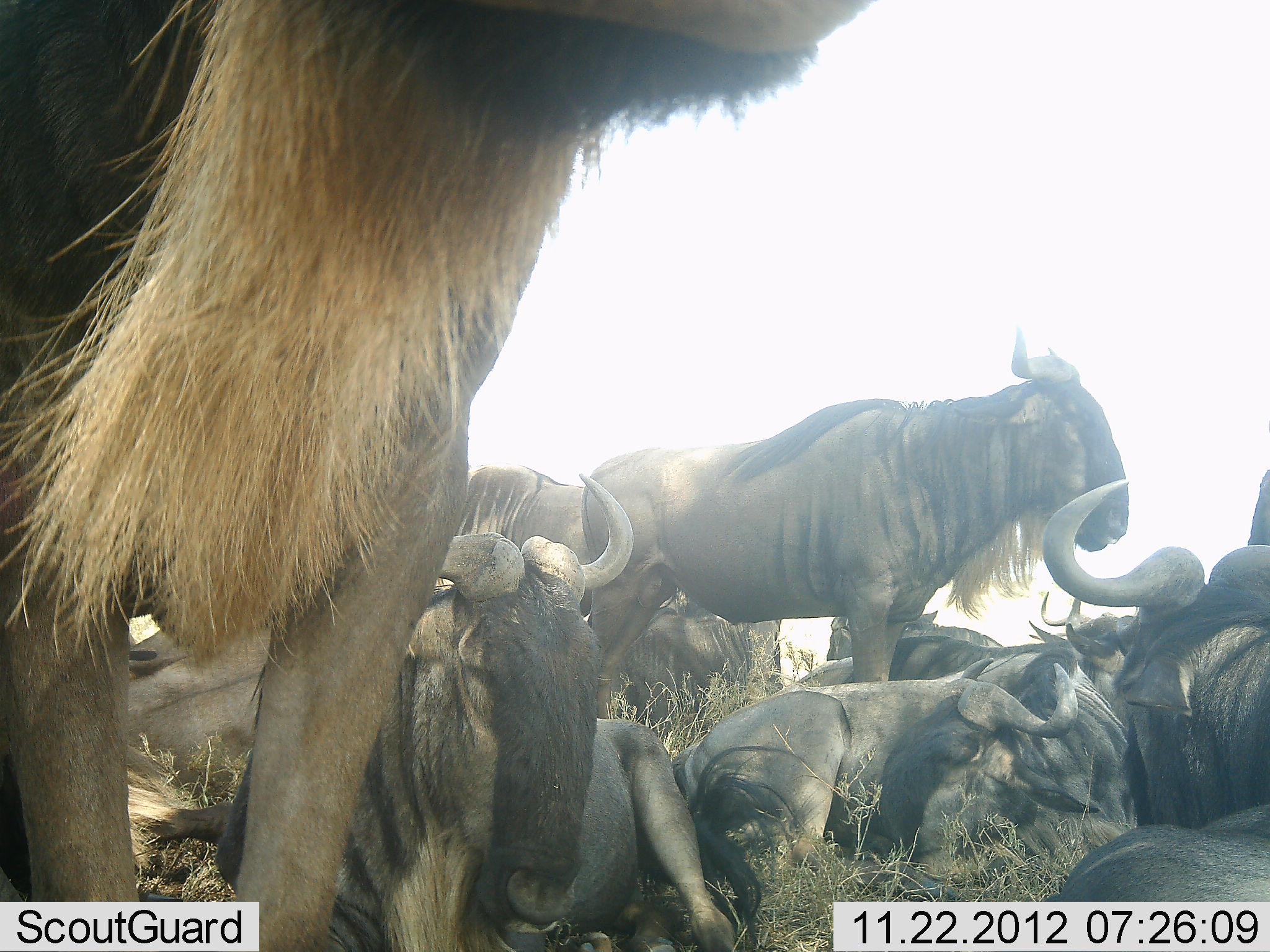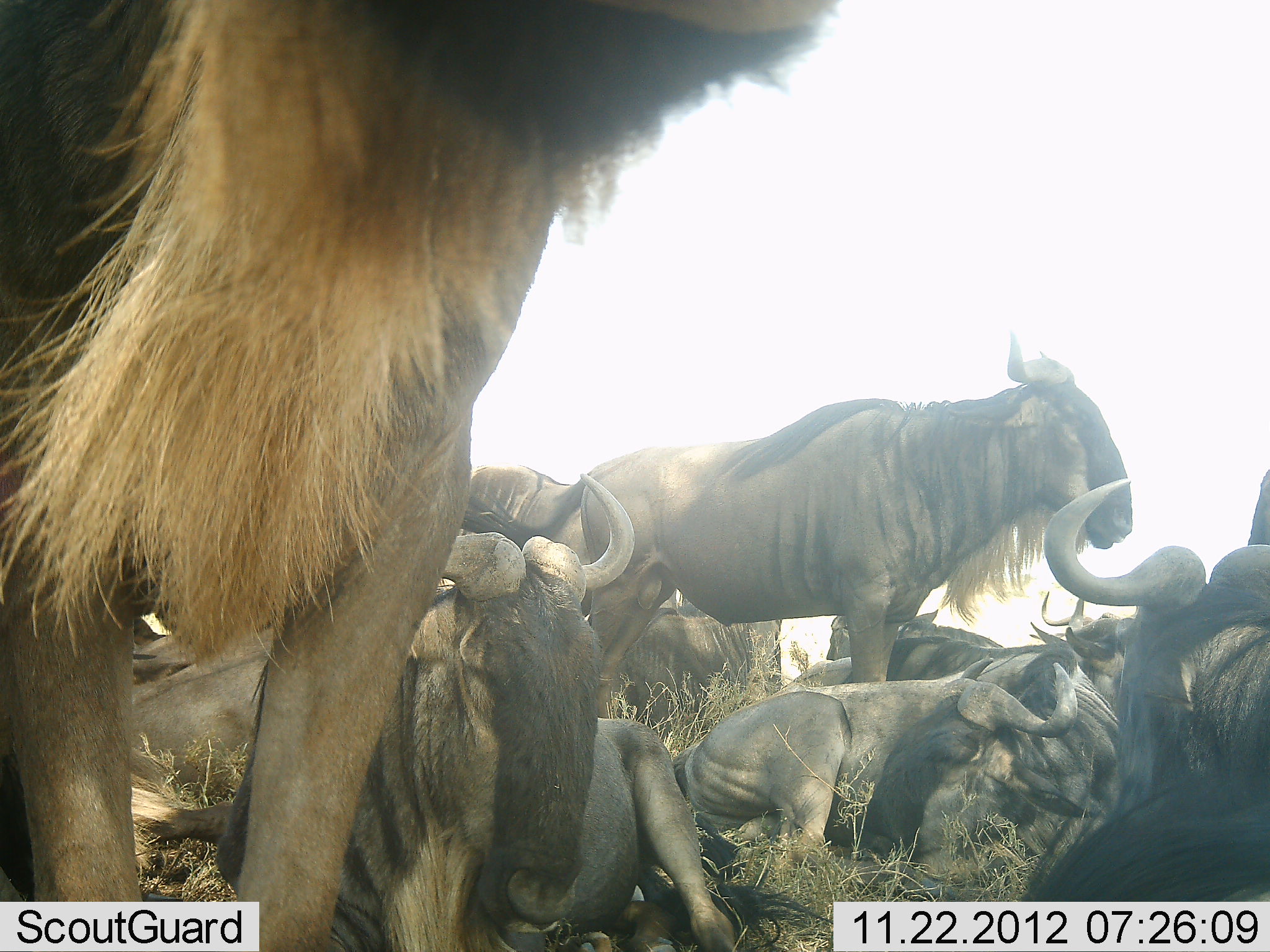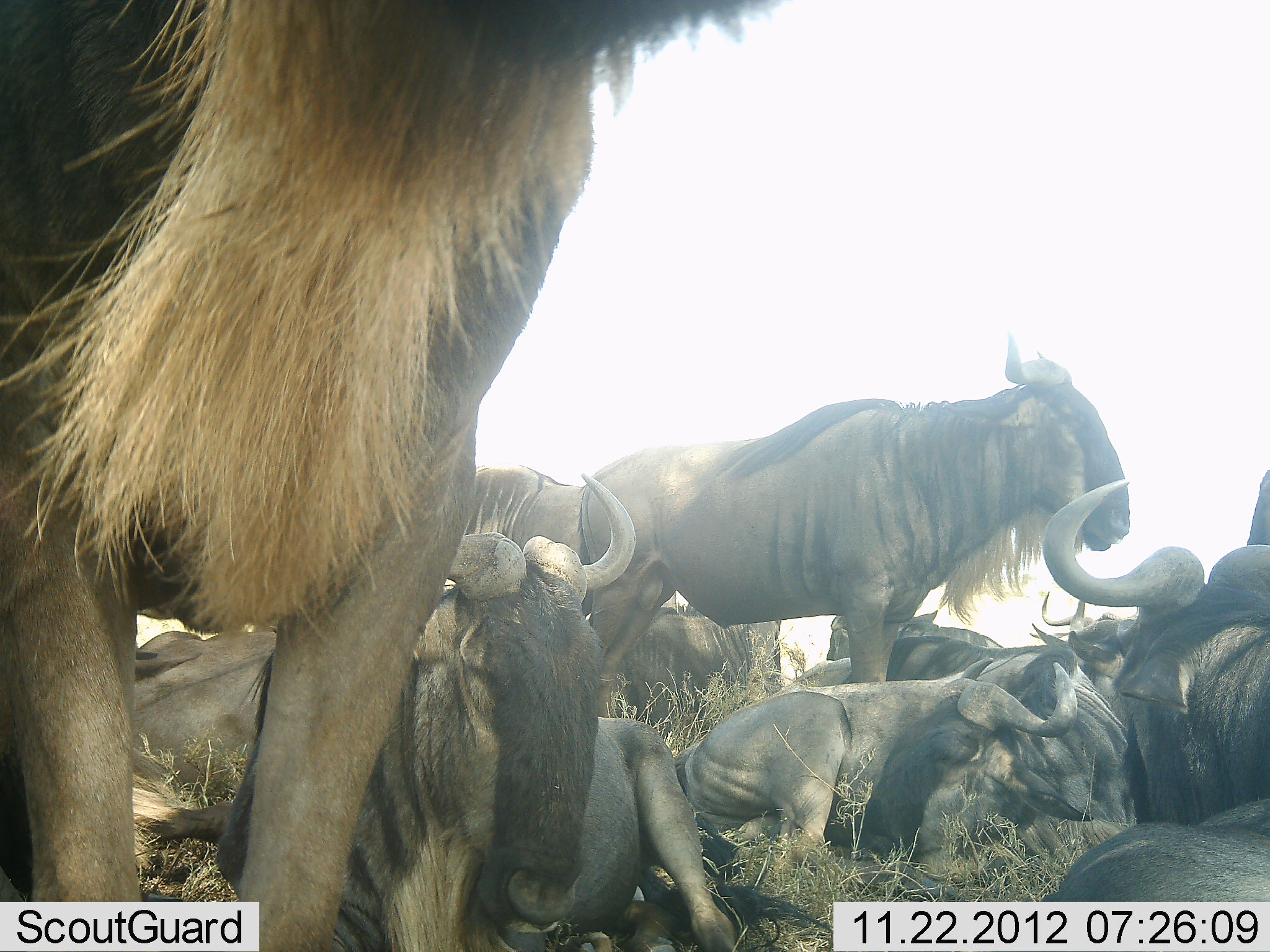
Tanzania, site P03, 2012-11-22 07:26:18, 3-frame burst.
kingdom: Animalia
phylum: Chordata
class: Mammalia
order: Artiodactyla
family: Bovidae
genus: Connochaetes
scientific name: Connochaetes taurinus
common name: blue wildebeest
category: wildebeest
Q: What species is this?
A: Wildebeest (blue wildebeest) (Connochaetes taurinus).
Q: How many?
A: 10.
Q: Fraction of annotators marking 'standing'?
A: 90%.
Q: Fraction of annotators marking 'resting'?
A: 100%.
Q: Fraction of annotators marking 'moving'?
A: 0%.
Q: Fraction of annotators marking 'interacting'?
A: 10%.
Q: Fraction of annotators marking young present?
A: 0%.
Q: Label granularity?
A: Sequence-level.